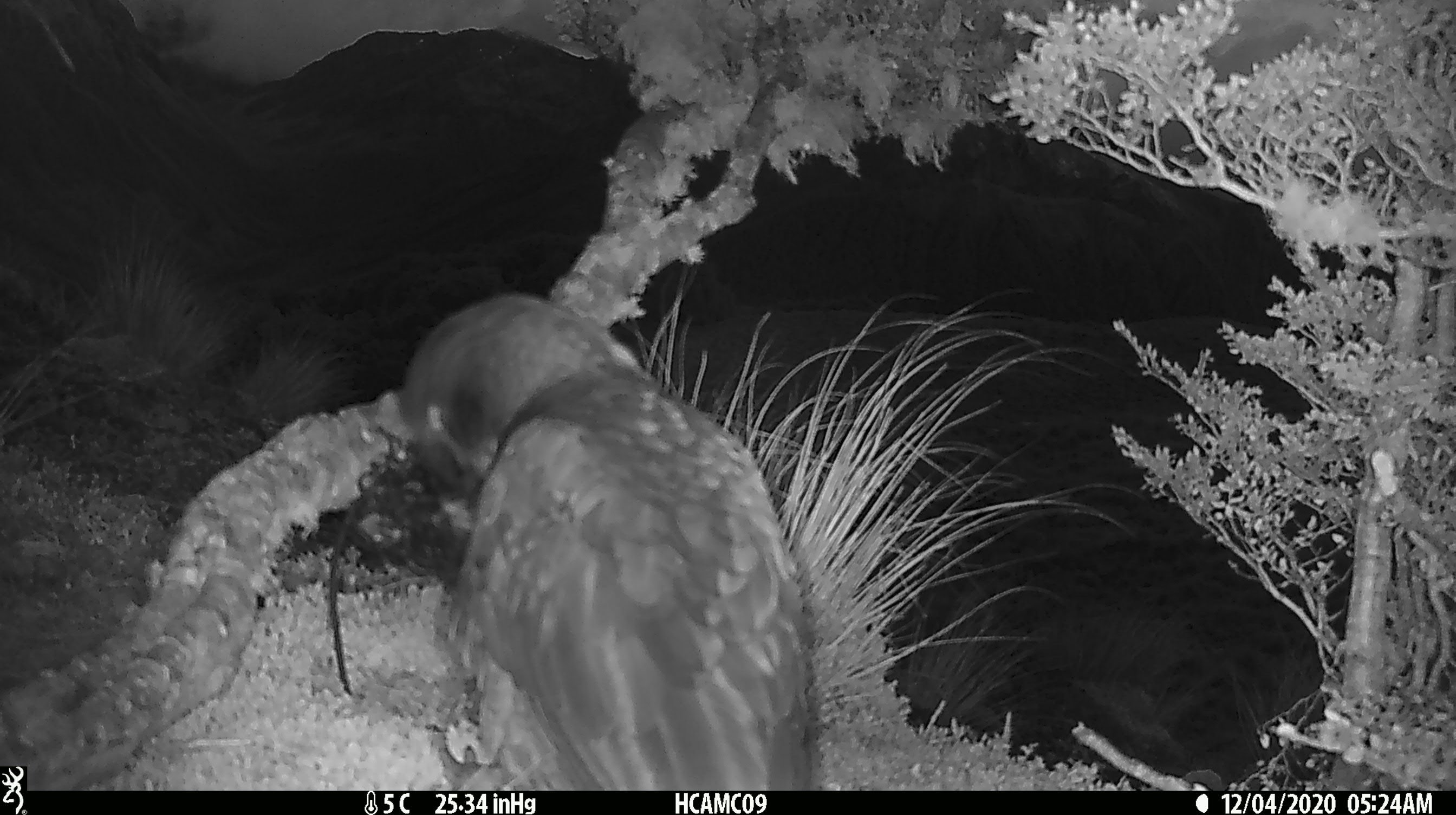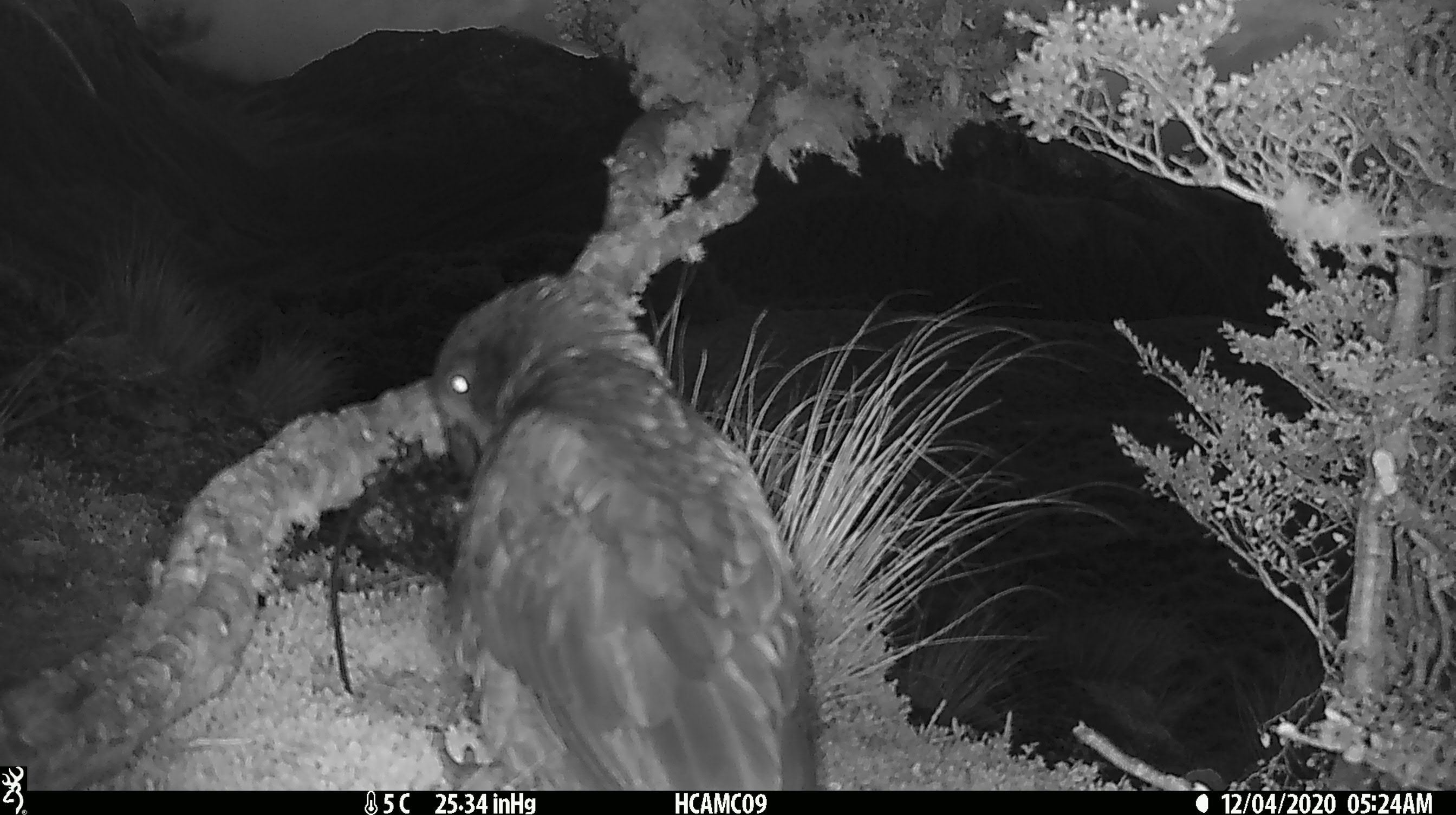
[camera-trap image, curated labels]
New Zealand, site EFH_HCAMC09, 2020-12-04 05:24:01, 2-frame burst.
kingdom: Animalia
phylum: Chordata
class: Aves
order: Psittaciformes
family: Strigopidae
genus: Nestor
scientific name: Nestor notabilis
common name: kea